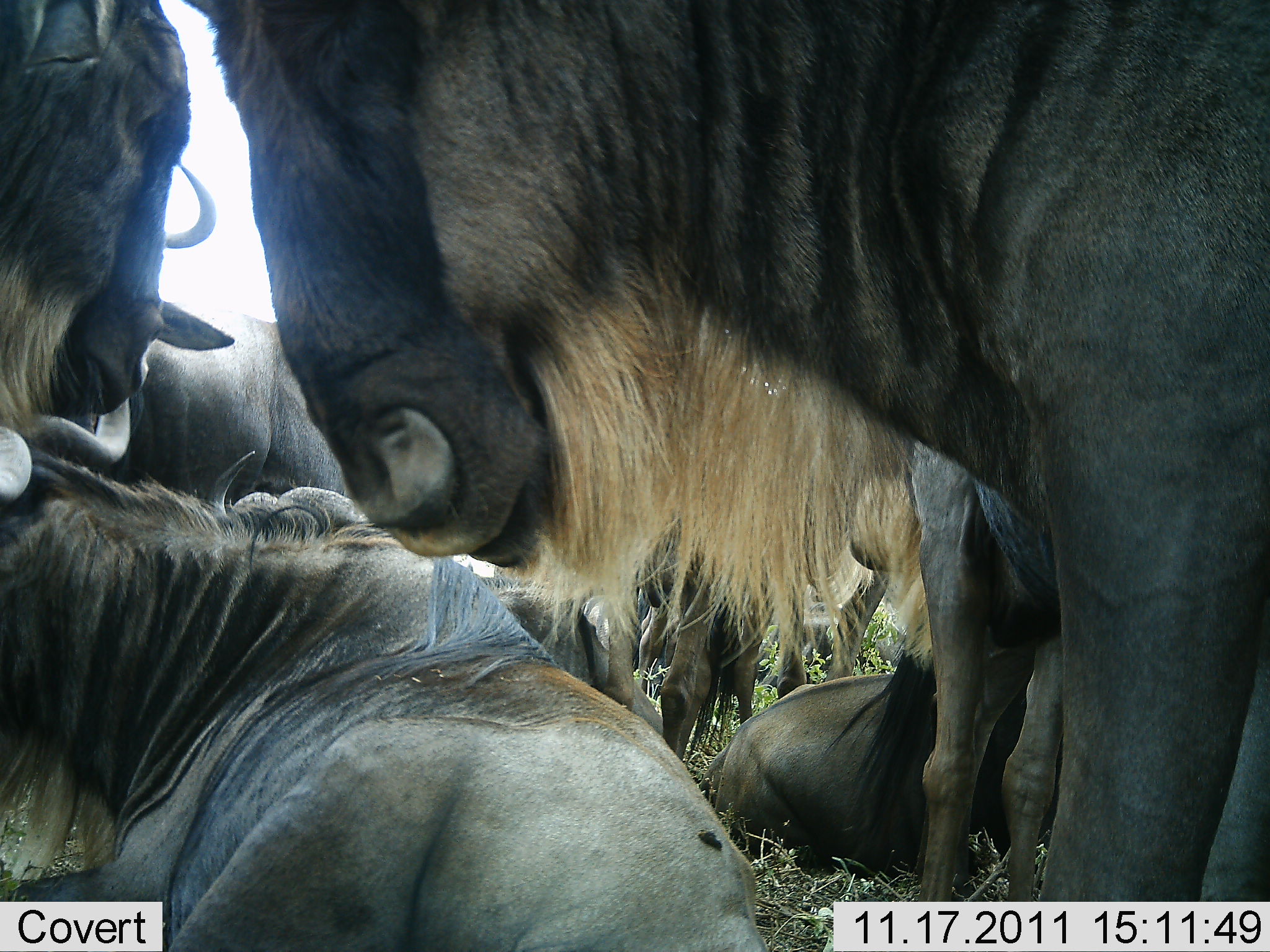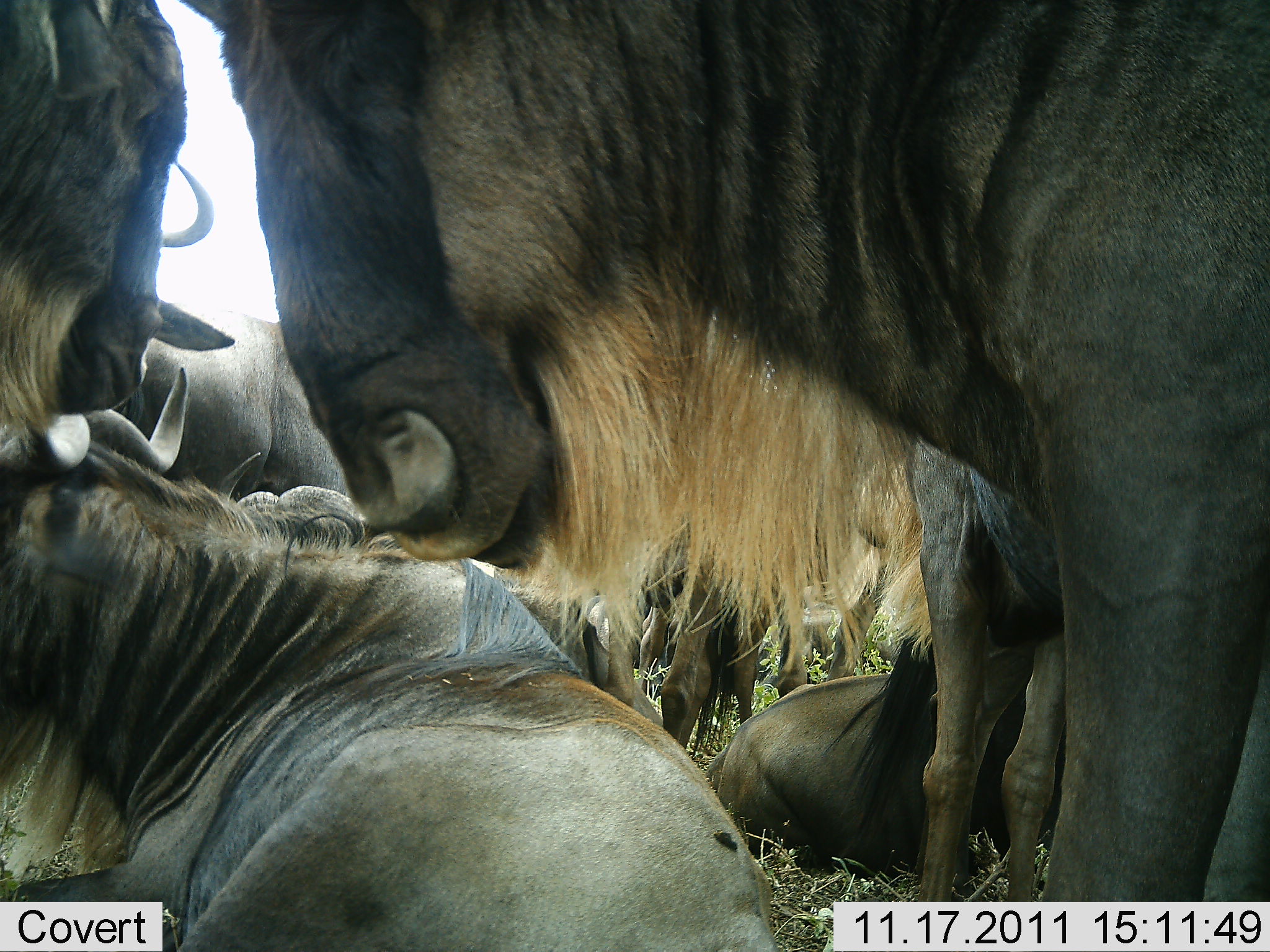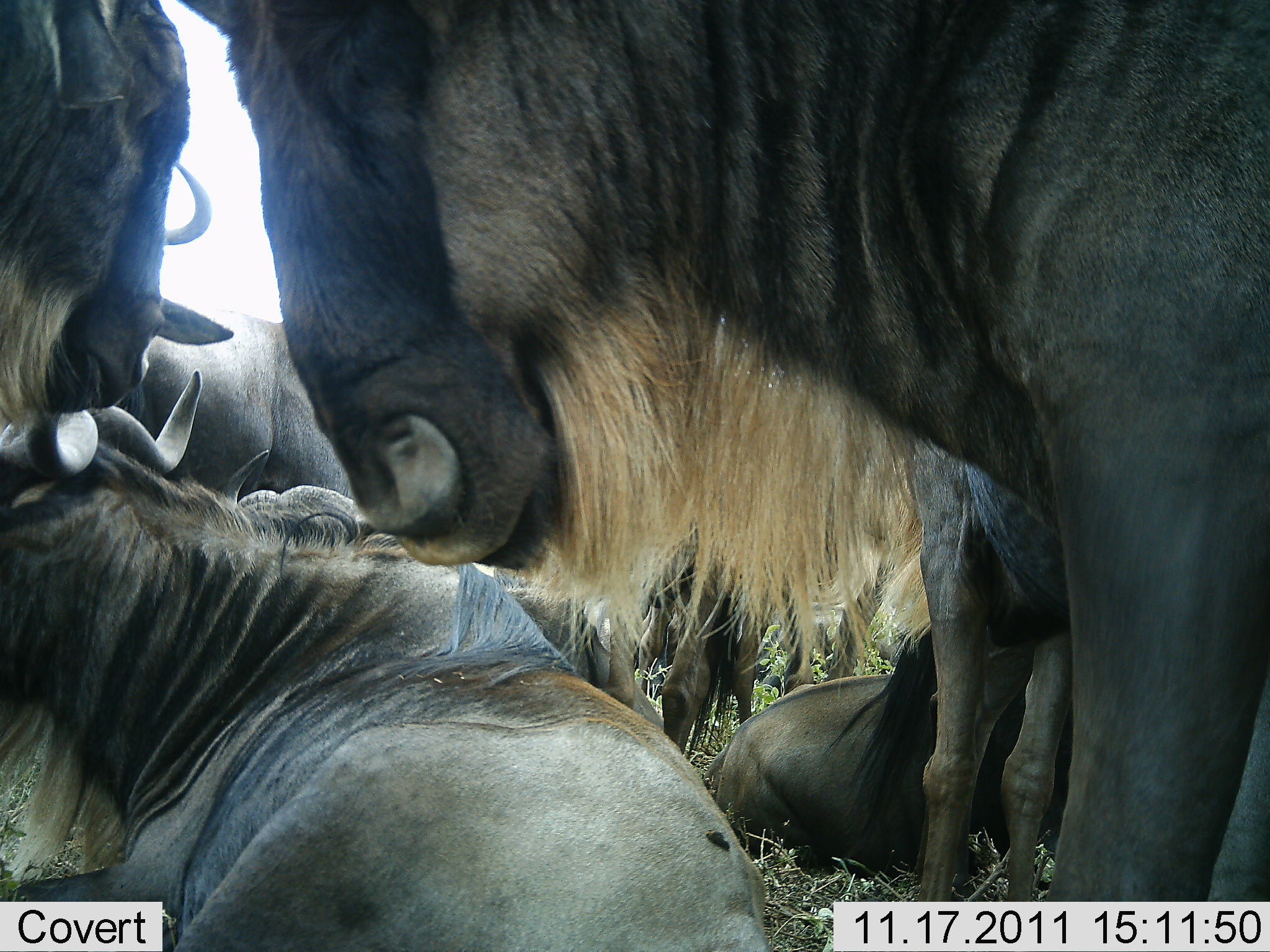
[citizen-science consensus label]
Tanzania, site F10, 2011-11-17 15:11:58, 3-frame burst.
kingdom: Animalia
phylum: Chordata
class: Mammalia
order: Artiodactyla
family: Bovidae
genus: Connochaetes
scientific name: Connochaetes taurinus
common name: blue wildebeest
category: wildebeest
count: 6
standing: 64%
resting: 100%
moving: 9%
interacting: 27%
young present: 9%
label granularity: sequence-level